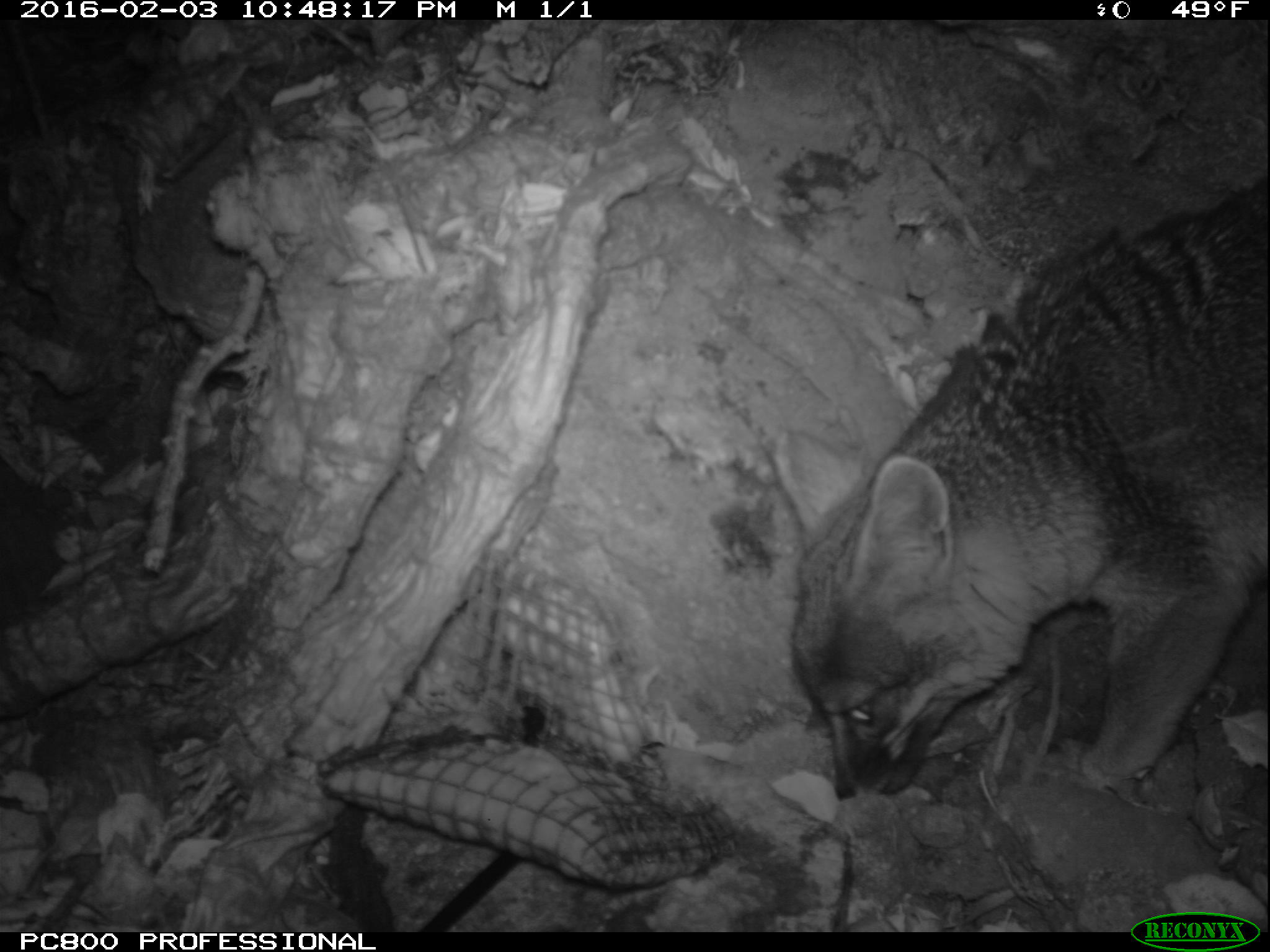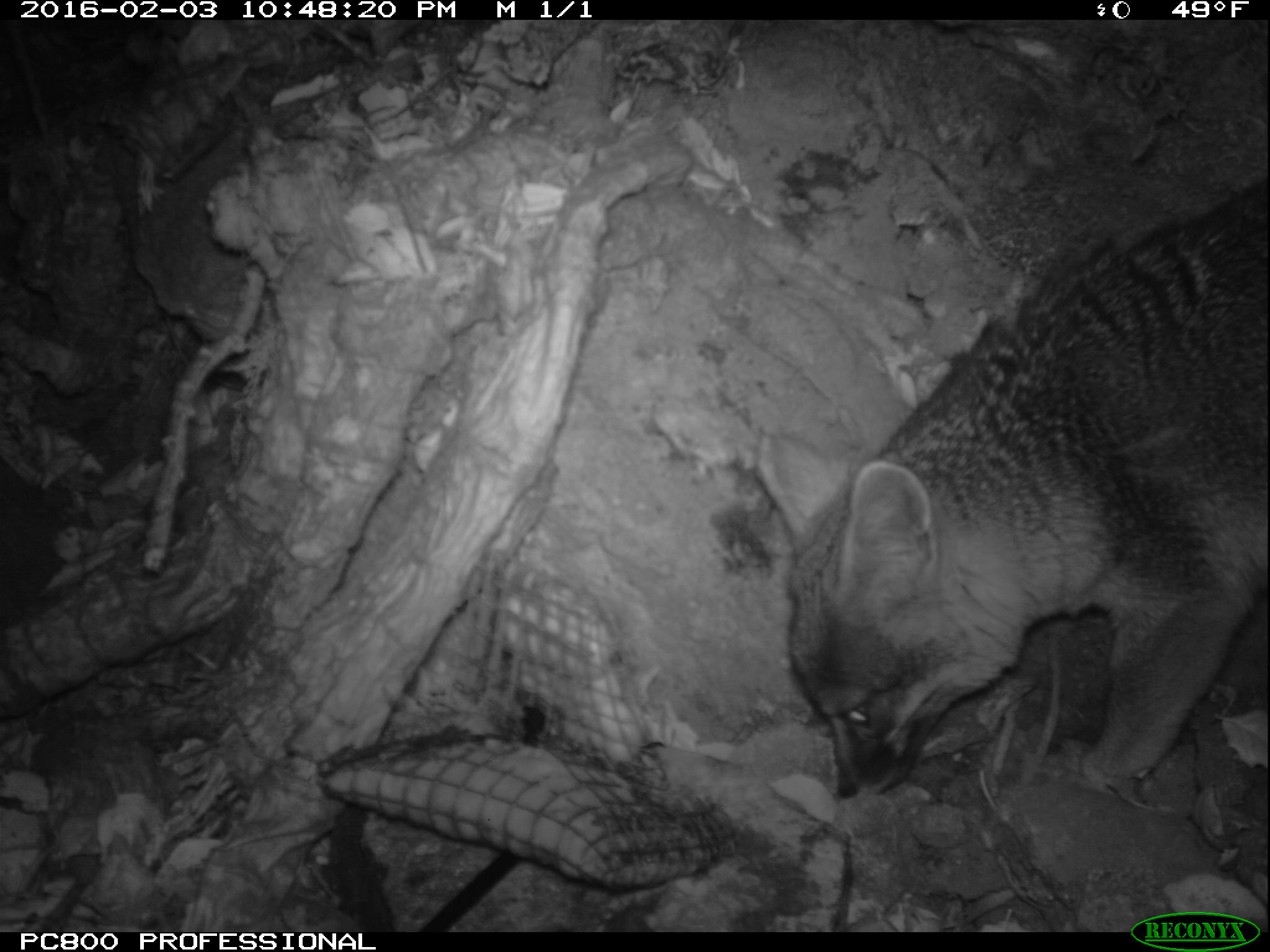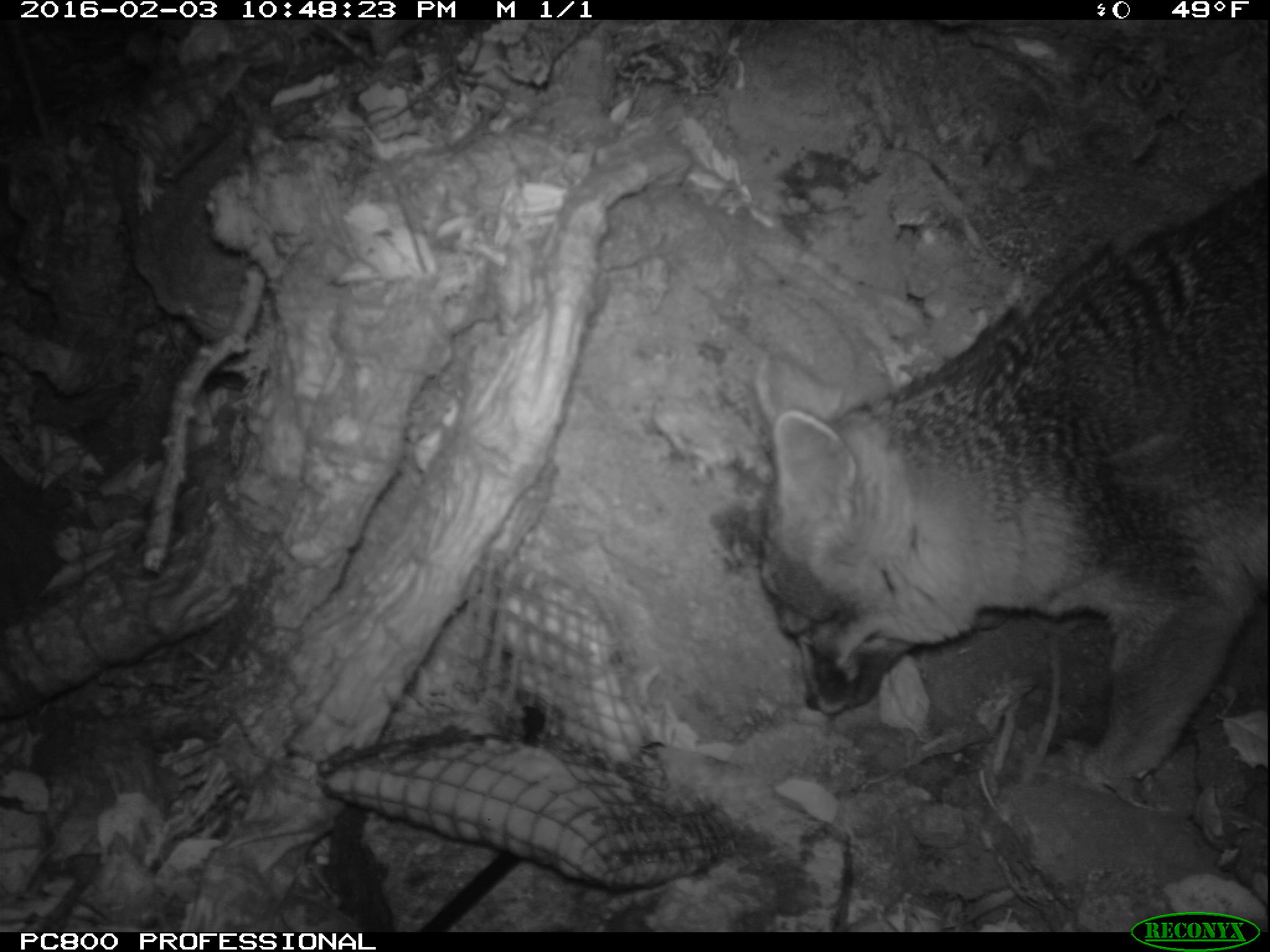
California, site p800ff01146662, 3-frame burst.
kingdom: Animalia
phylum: Chordata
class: Mammalia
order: Carnivora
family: Canidae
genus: Urocyon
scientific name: Urocyon littoralis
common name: island fox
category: fox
Fox (island fox) (Urocyon littoralis).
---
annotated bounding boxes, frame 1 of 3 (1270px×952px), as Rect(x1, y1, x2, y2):
fox: Rect(768, 177, 1269, 800)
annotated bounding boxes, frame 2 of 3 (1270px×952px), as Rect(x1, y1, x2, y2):
fox: Rect(752, 174, 1269, 798)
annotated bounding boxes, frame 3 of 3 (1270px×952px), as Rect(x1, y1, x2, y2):
fox: Rect(751, 167, 1269, 795)